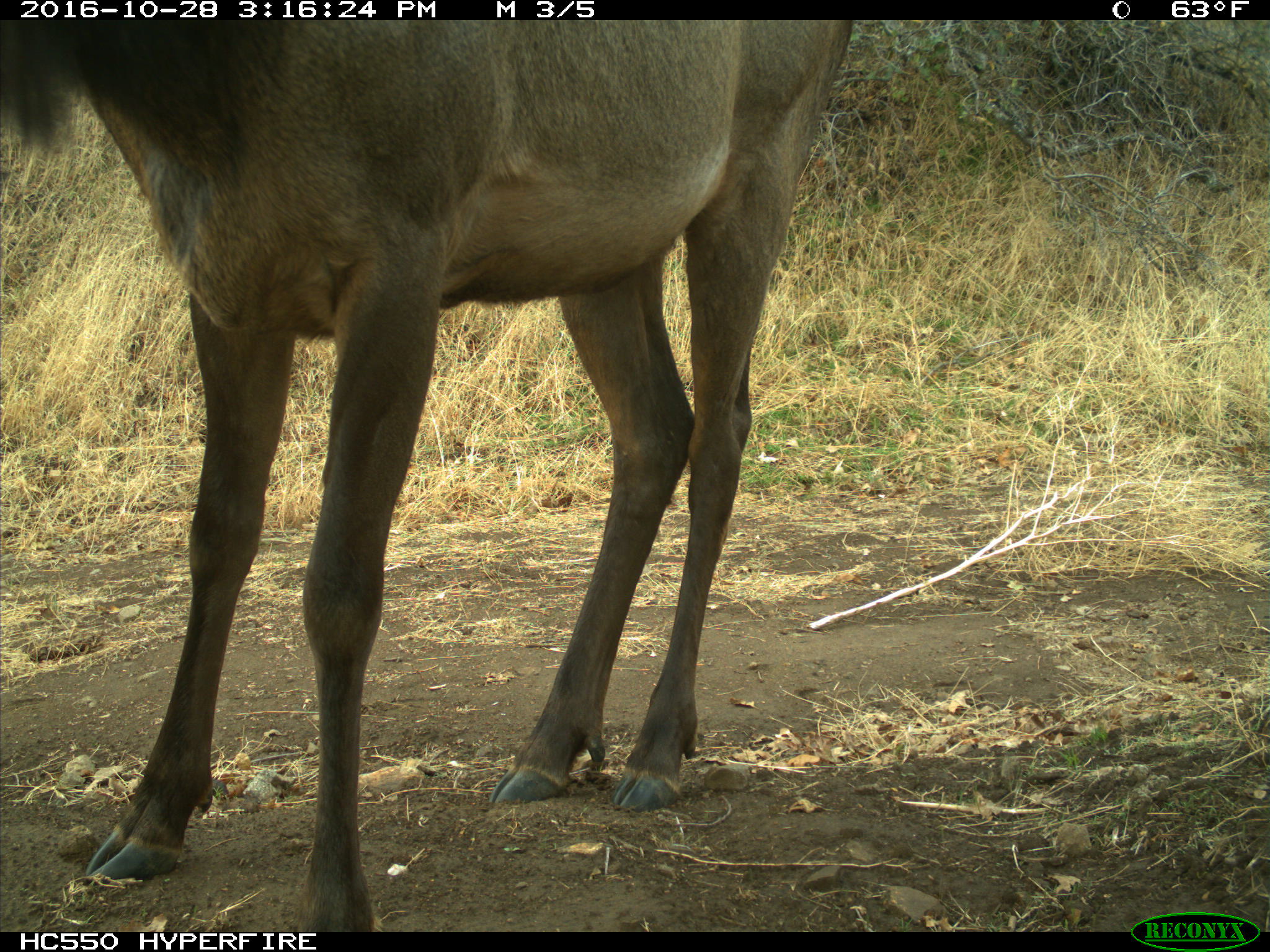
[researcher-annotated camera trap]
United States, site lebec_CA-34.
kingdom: Animalia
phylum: Chordata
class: Mammalia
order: Artiodactyla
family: Cervidae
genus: Cervus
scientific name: Cervus canadensis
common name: elk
Cervus canadensis (elk).